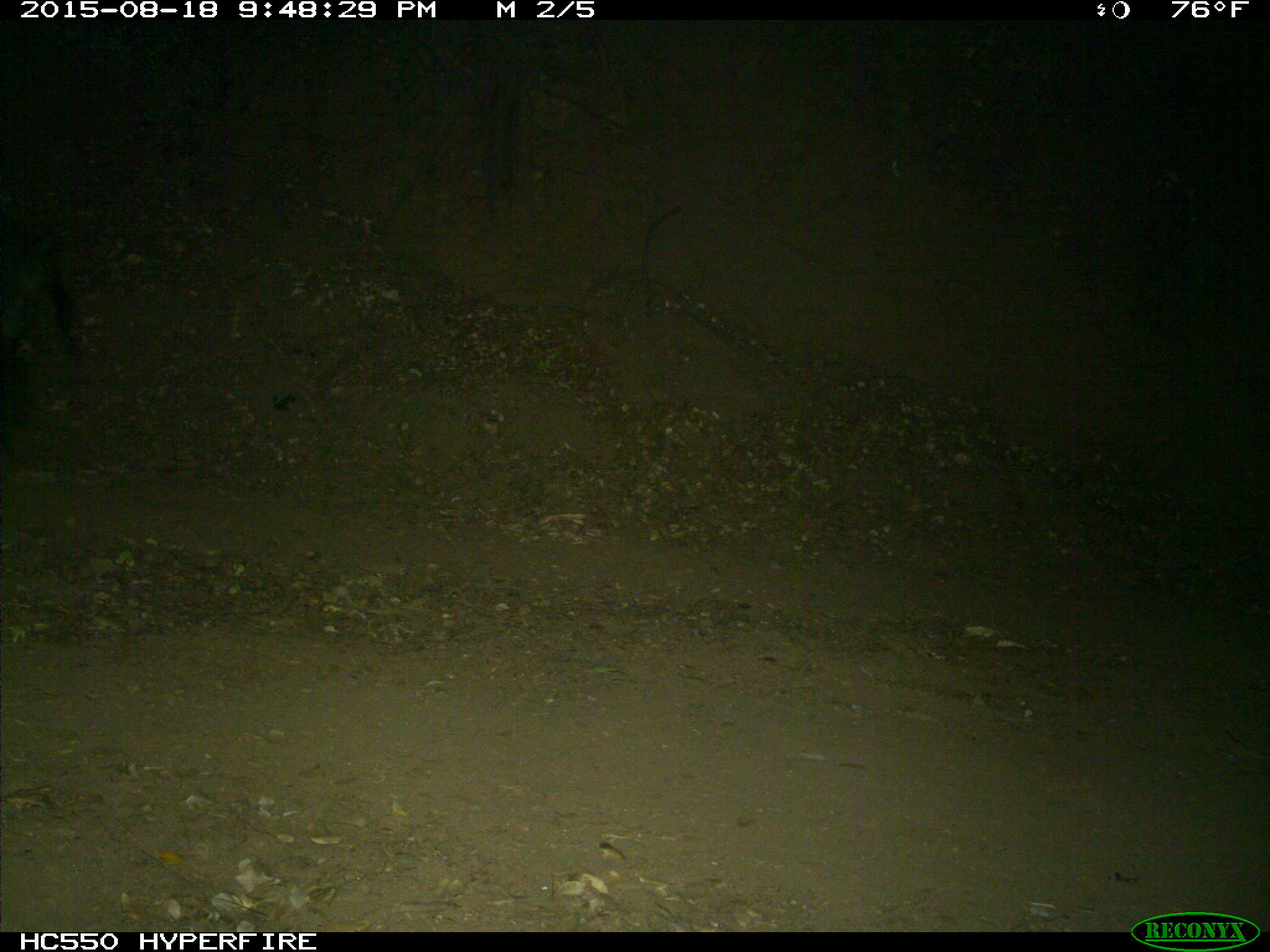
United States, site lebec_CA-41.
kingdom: Animalia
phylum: Chordata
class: Mammalia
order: Artiodactyla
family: Suidae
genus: Sus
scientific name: Sus scrofa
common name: wild boar